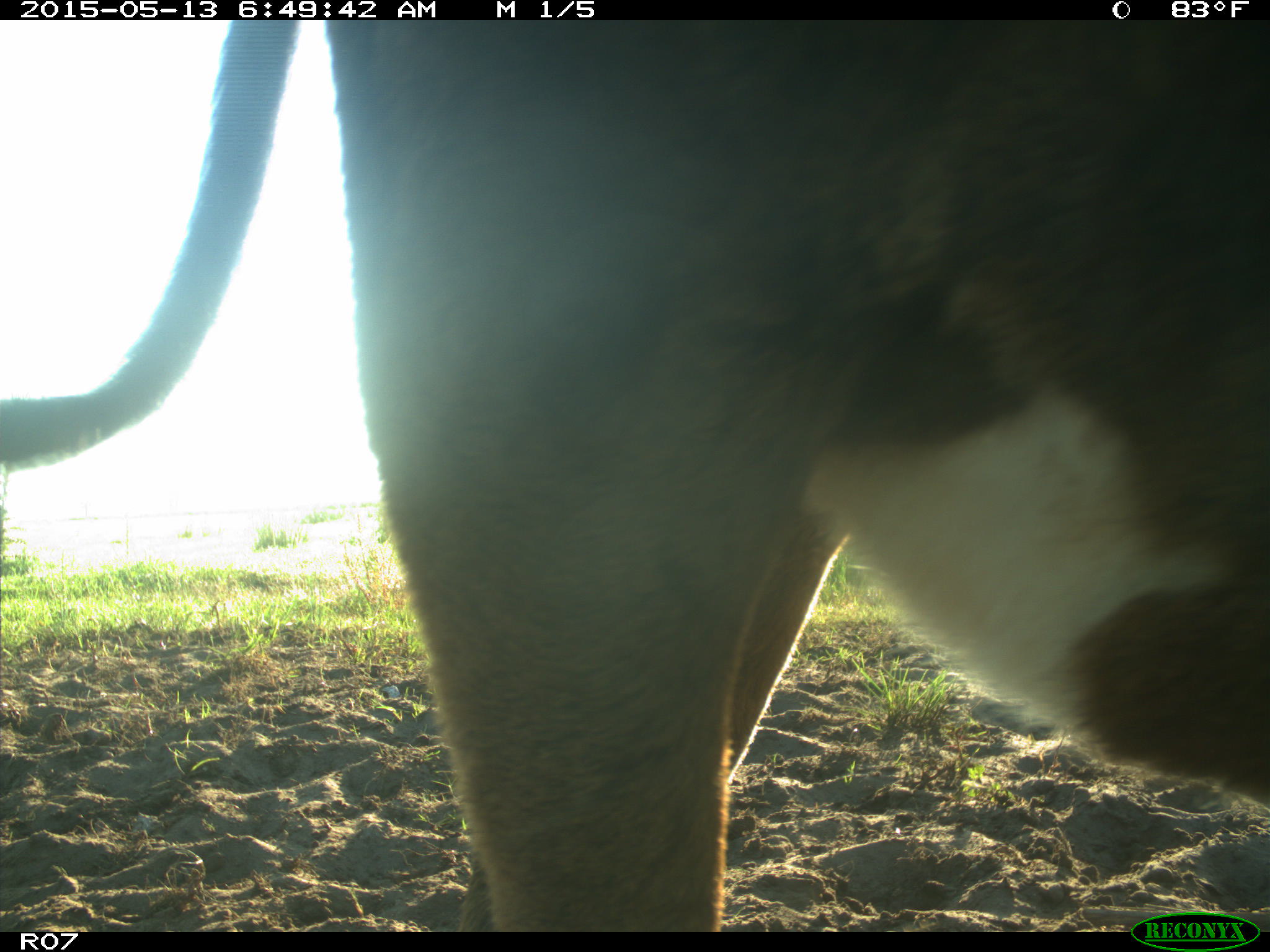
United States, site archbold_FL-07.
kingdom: Animalia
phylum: Chordata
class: Mammalia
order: Artiodactyla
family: Bovidae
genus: Bos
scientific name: Bos taurus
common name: domestic cow